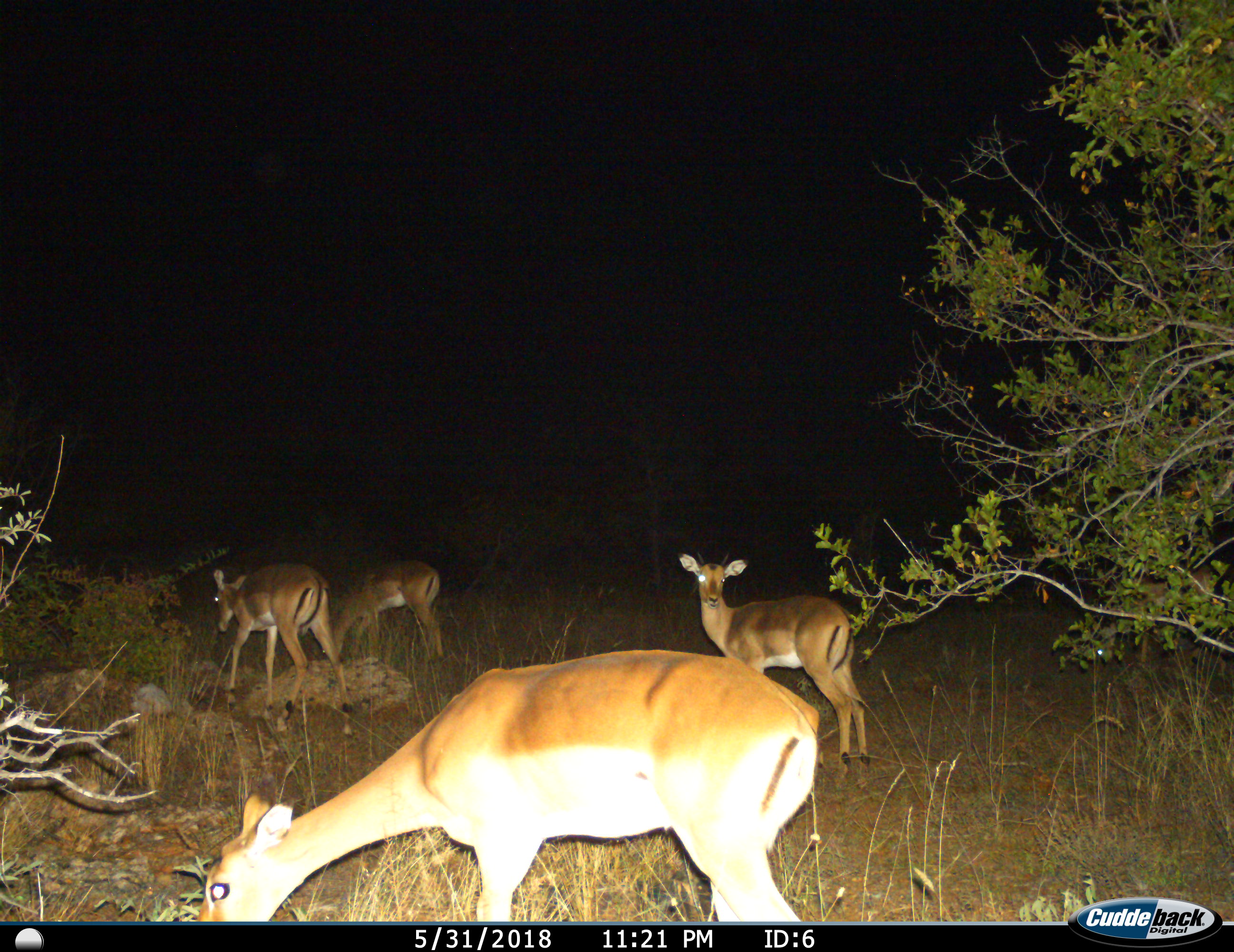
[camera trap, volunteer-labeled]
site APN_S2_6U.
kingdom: Animalia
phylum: Chordata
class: Mammalia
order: Artiodactyla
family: Bovidae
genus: Aepyceros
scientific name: Aepyceros melampus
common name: impala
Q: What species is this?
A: Impala (Aepyceros melampus).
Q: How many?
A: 4.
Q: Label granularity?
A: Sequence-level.